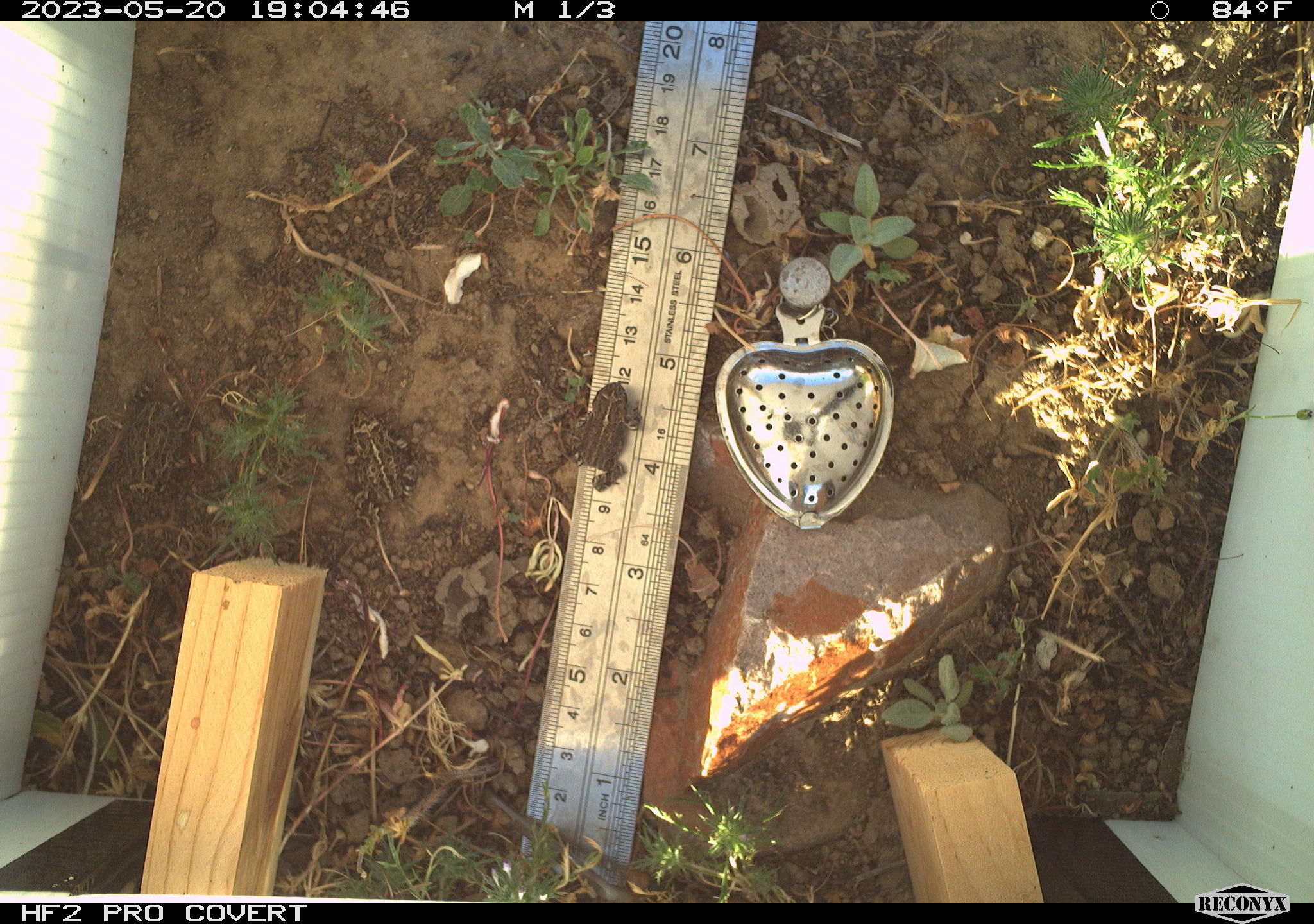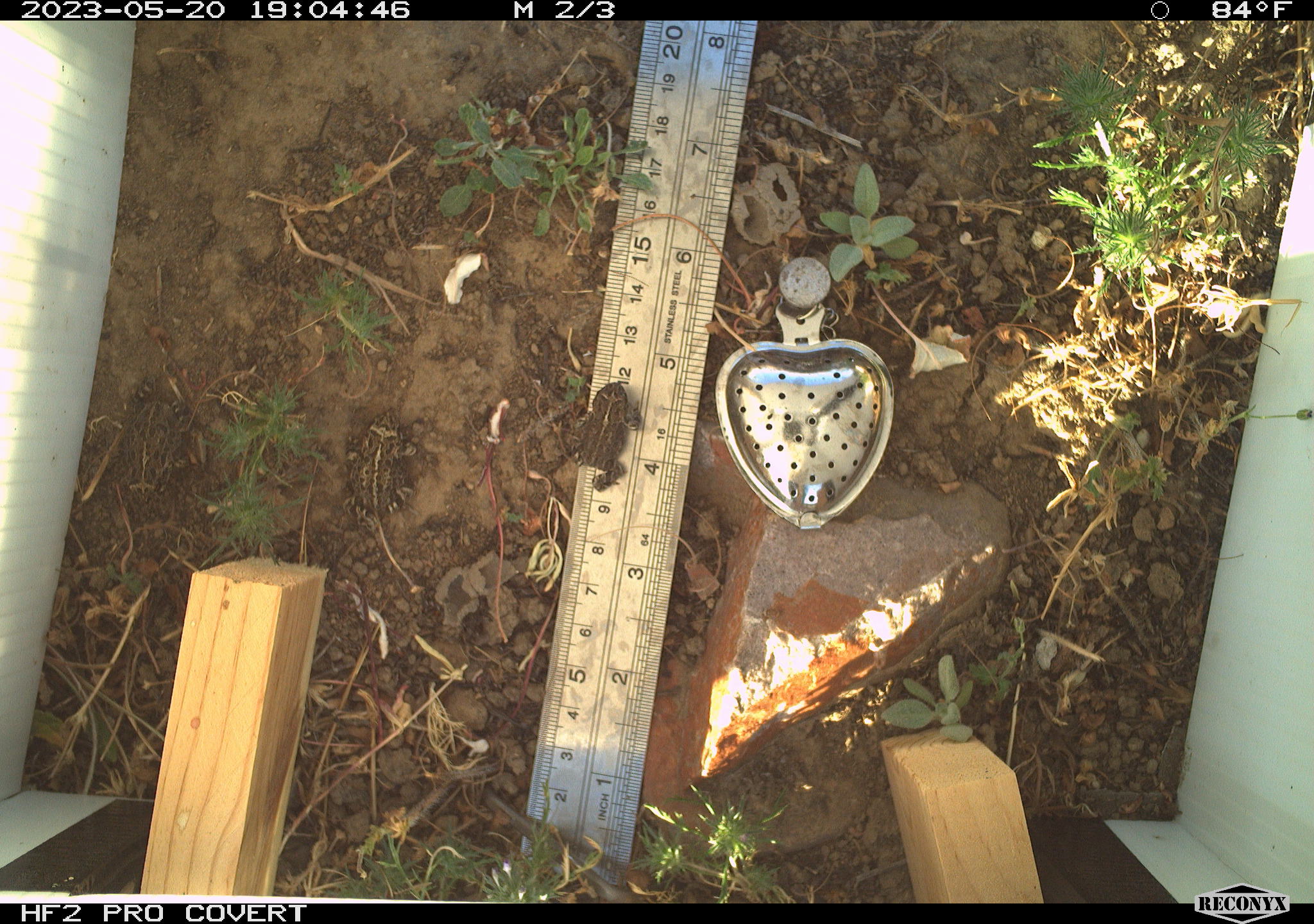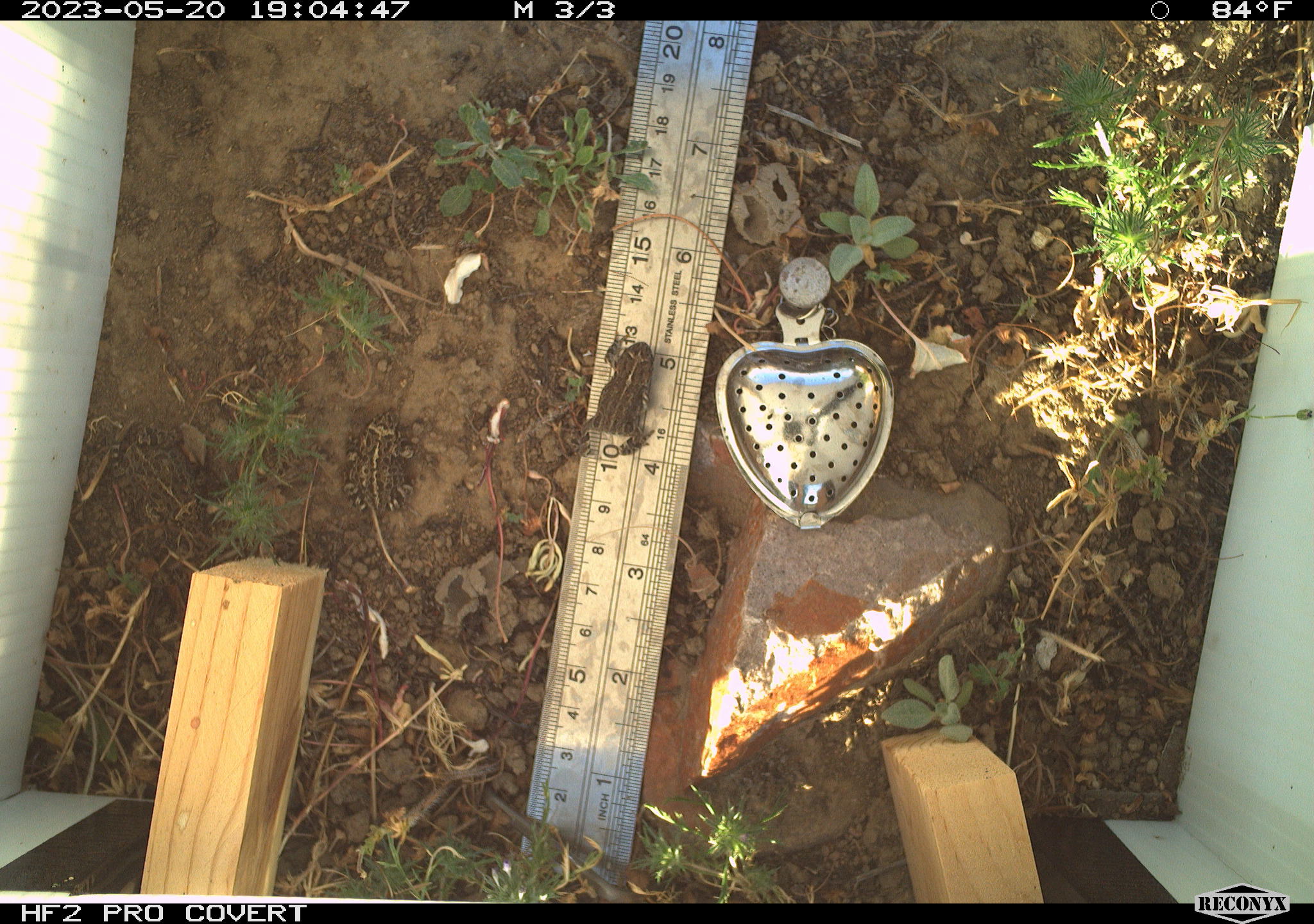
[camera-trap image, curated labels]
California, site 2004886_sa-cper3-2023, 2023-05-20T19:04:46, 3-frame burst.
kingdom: Animalia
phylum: Chordata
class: Amphibia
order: Anura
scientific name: Anura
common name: frogs